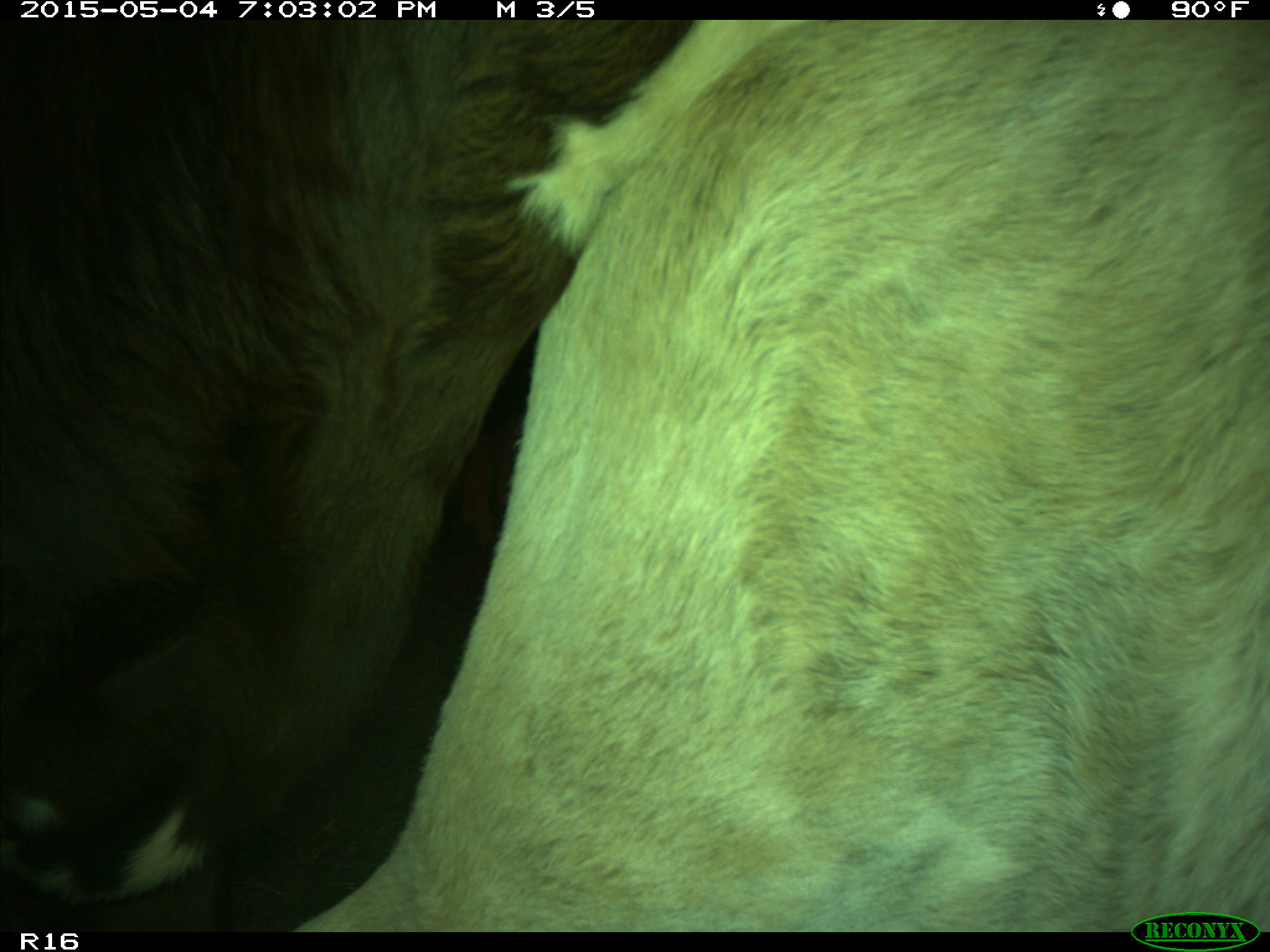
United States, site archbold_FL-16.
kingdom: Animalia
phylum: Chordata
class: Mammalia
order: Artiodactyla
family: Bovidae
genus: Bos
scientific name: Bos taurus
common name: domestic cow